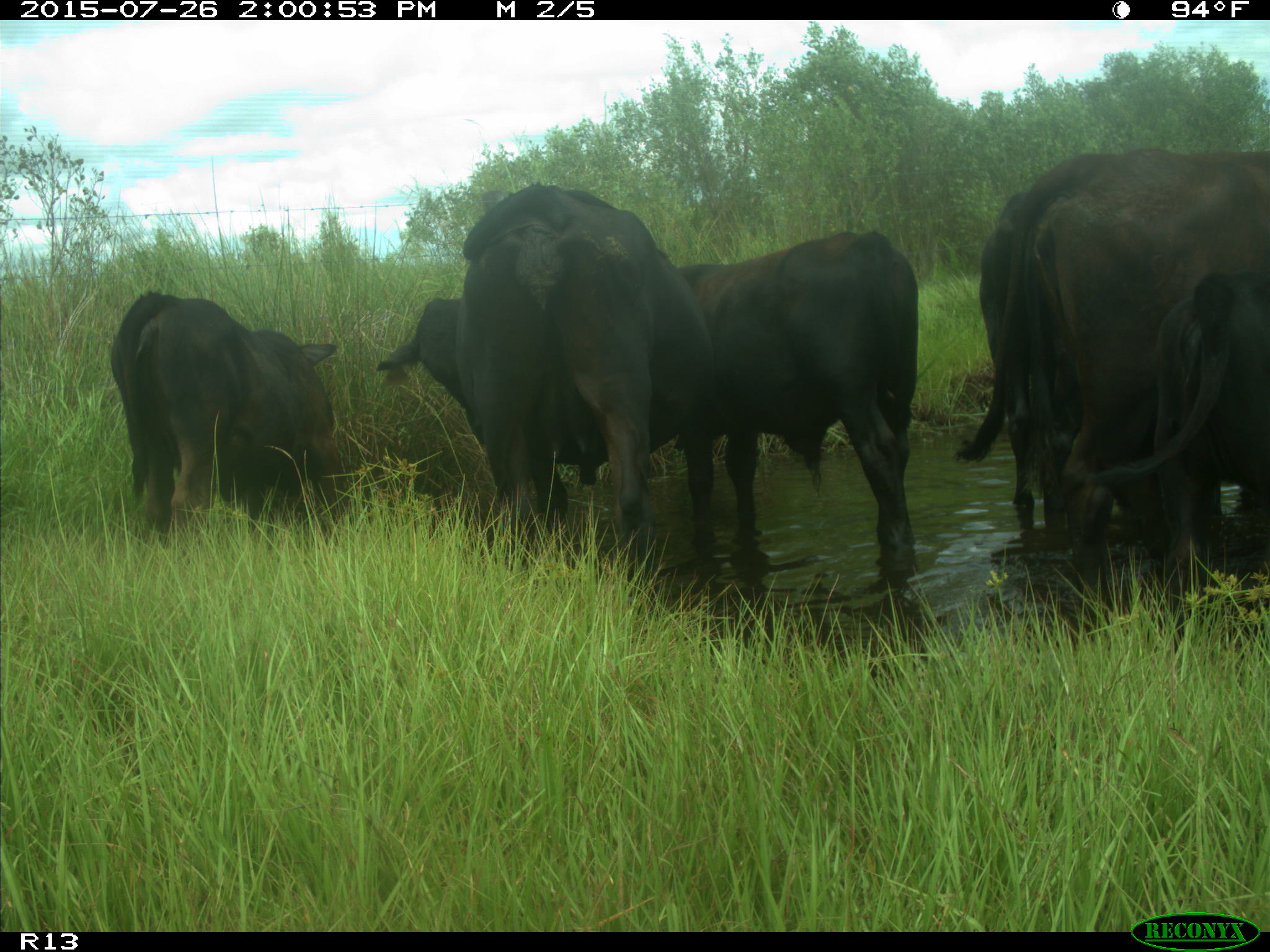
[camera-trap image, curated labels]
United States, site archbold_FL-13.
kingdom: Animalia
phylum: Chordata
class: Mammalia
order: Artiodactyla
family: Bovidae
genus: Bos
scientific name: Bos taurus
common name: domestic cow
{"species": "Bos taurus (domestic cow)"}